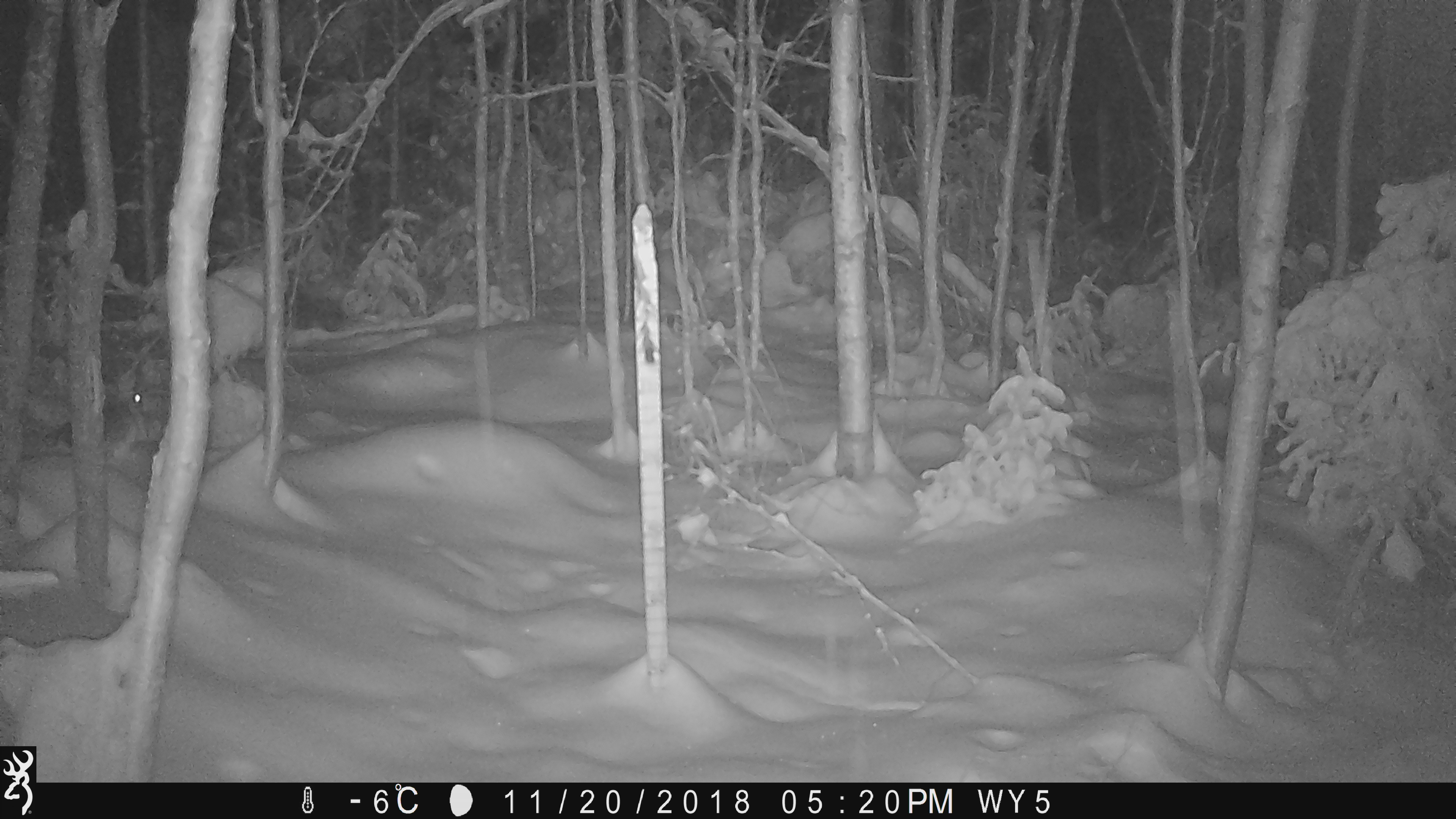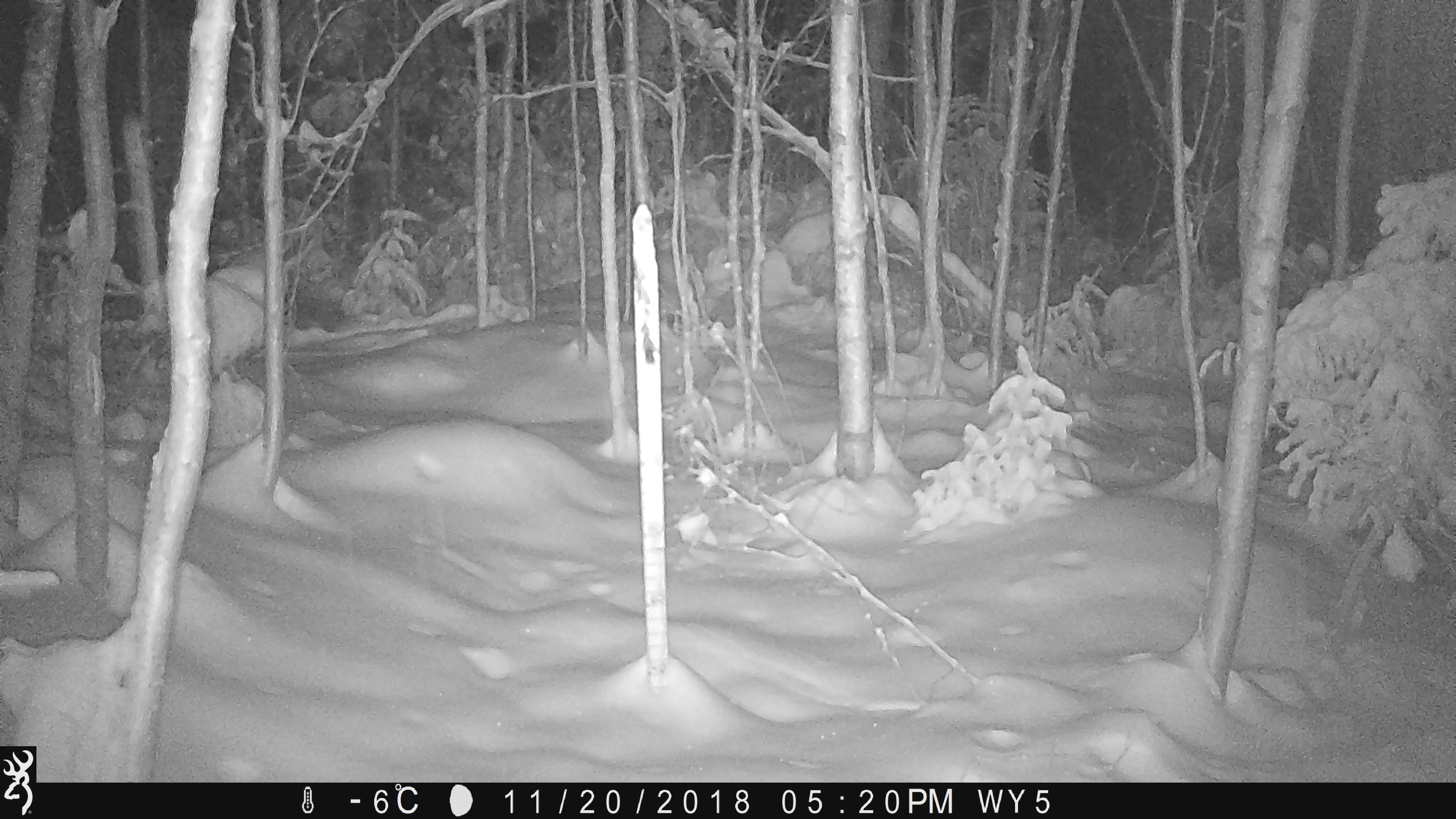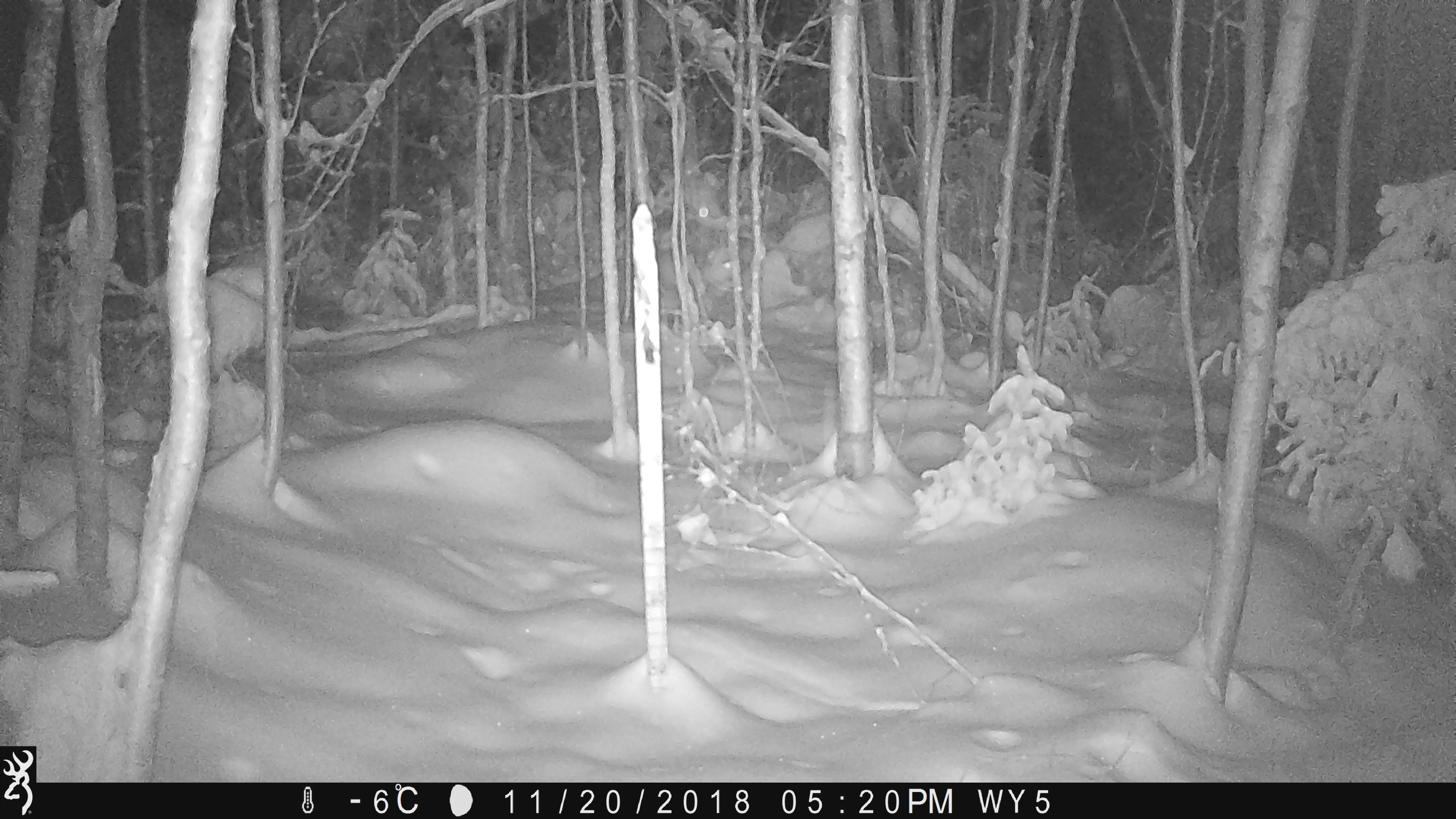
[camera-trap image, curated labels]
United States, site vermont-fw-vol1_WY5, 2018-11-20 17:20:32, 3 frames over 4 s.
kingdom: Animalia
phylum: Chordata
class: Mammalia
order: Lagomorpha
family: Leporidae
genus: Lepus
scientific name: Lepus americanus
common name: snowshoe hare